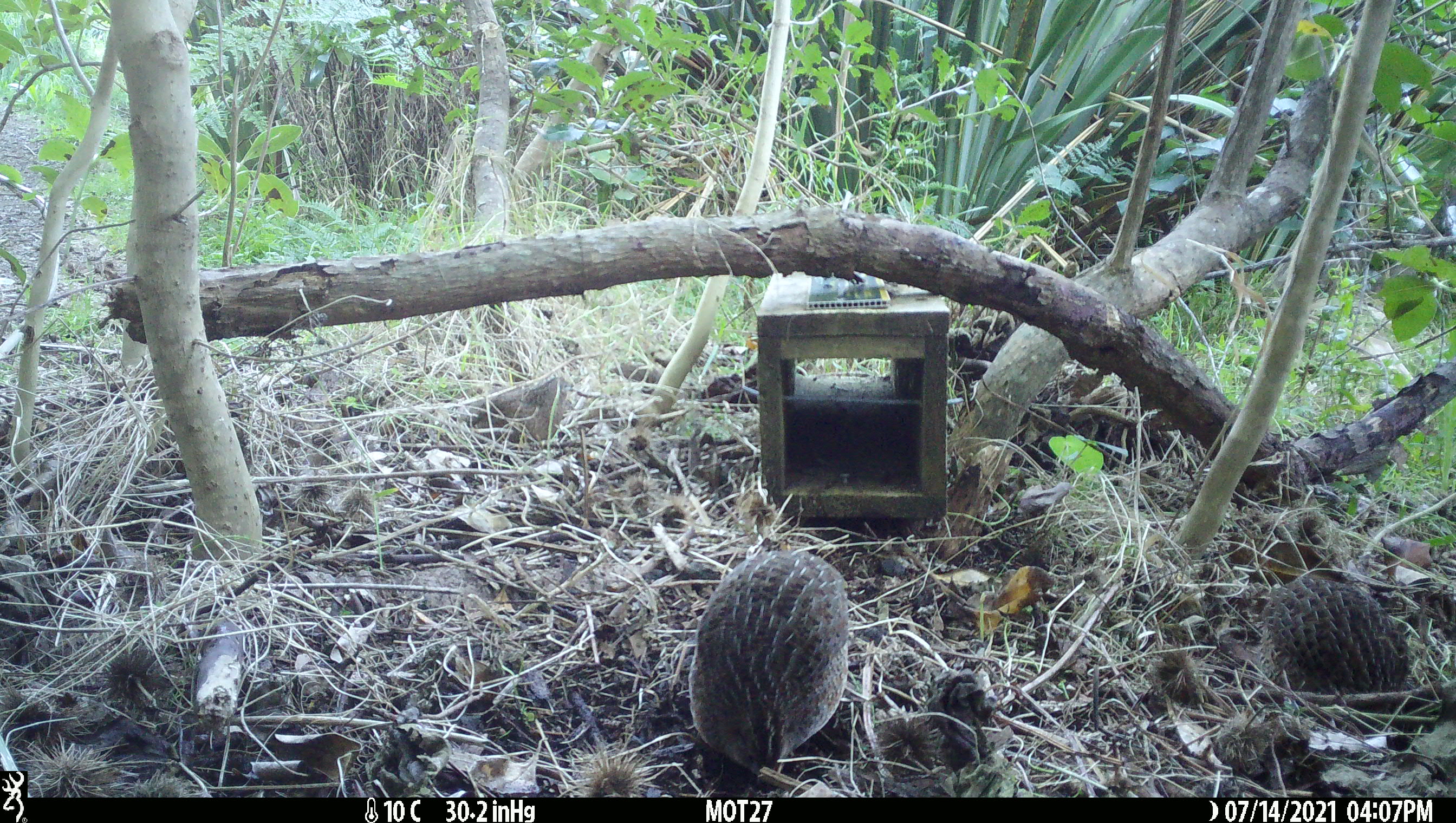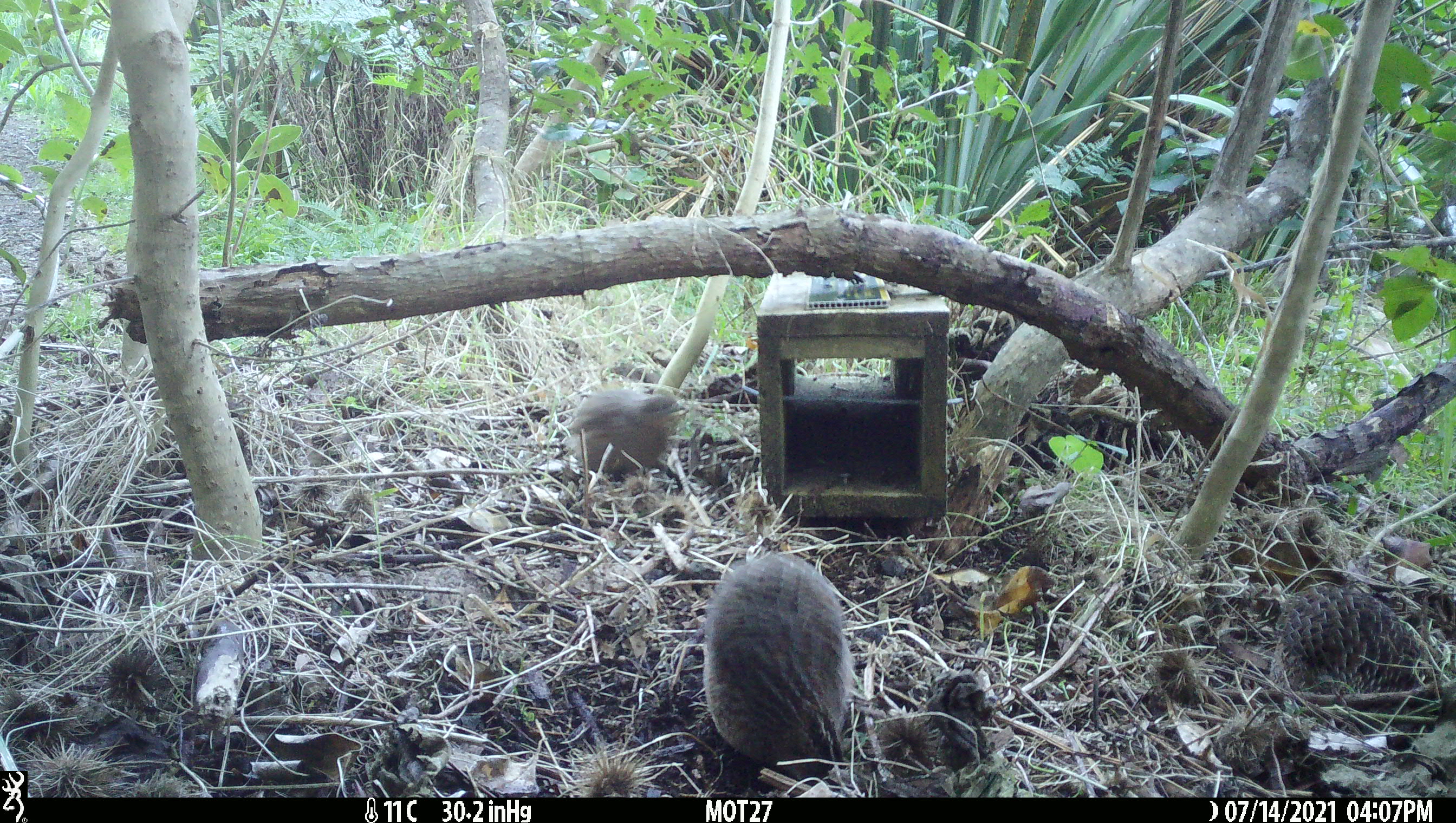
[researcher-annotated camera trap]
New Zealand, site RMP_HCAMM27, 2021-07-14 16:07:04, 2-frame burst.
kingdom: Animalia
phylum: Chordata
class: Aves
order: Galliformes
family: Phasianidae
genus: Synoicus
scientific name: Synoicus ypsilophorus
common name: brown quail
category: quail brown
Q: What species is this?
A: Quail brown (brown quail) (Synoicus ypsilophorus).